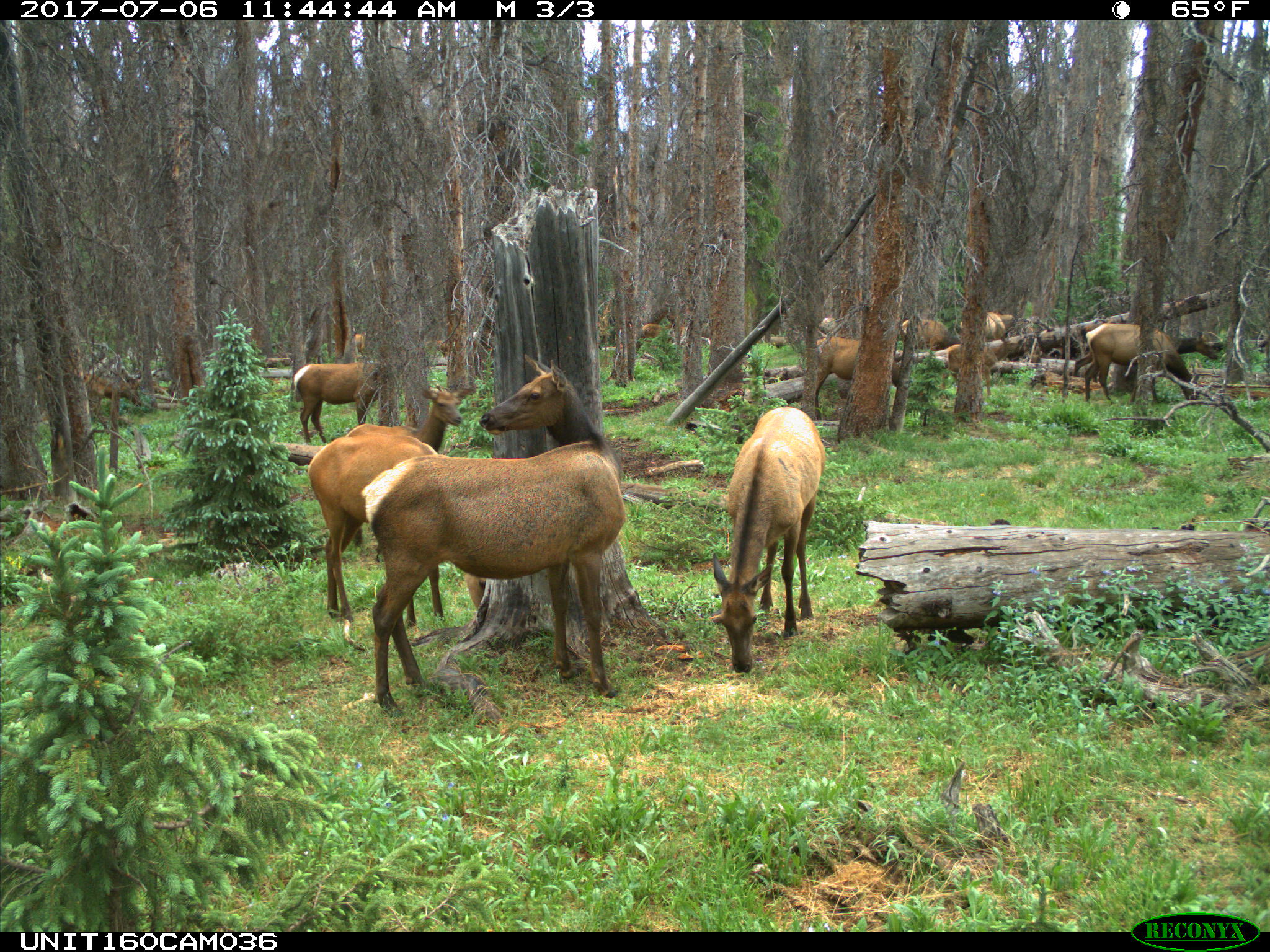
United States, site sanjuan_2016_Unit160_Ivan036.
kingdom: Animalia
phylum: Chordata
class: Mammalia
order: Artiodactyla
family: Cervidae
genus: Cervus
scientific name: Cervus elaphus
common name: red deer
Cervus elaphus (red deer).